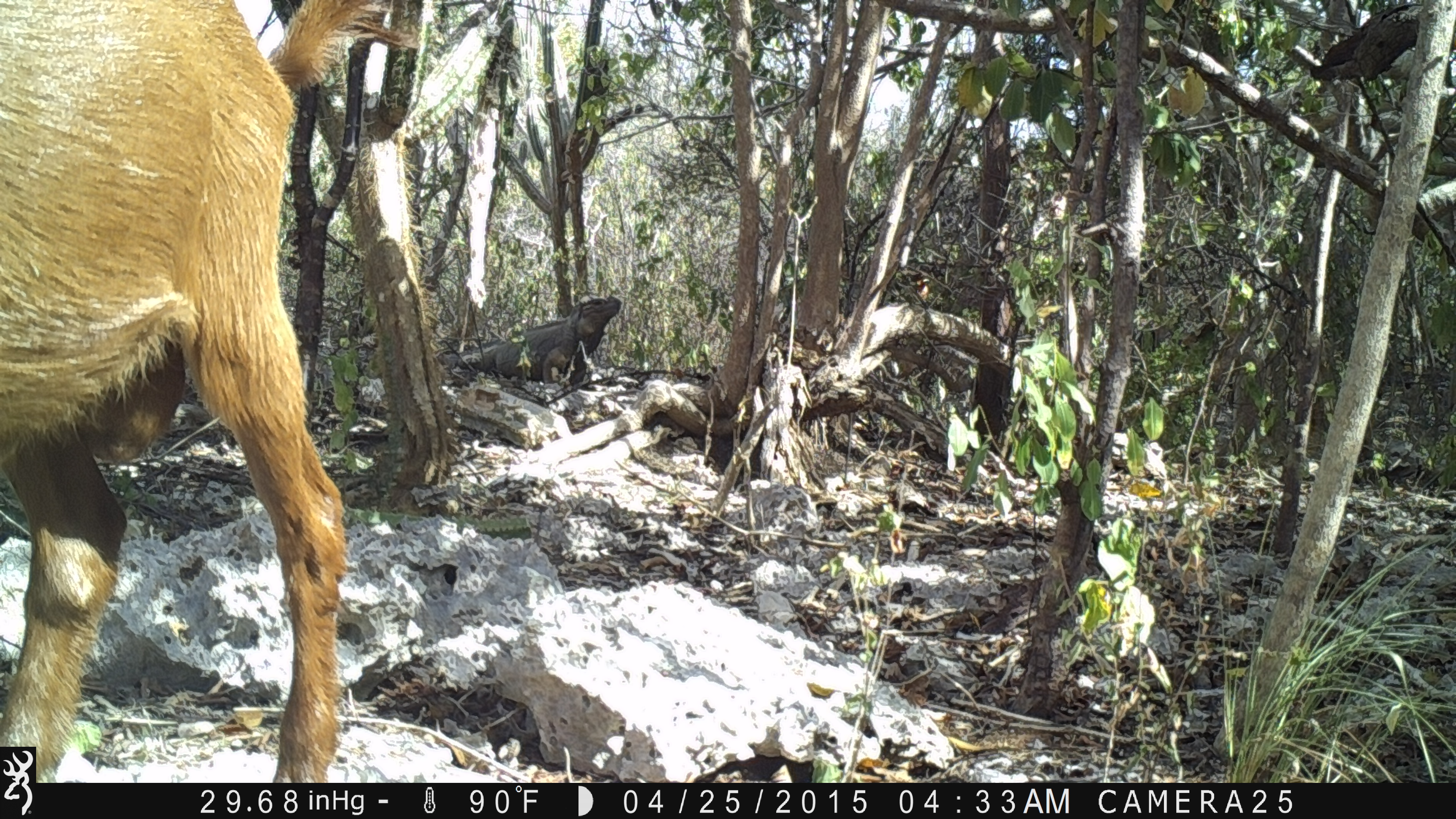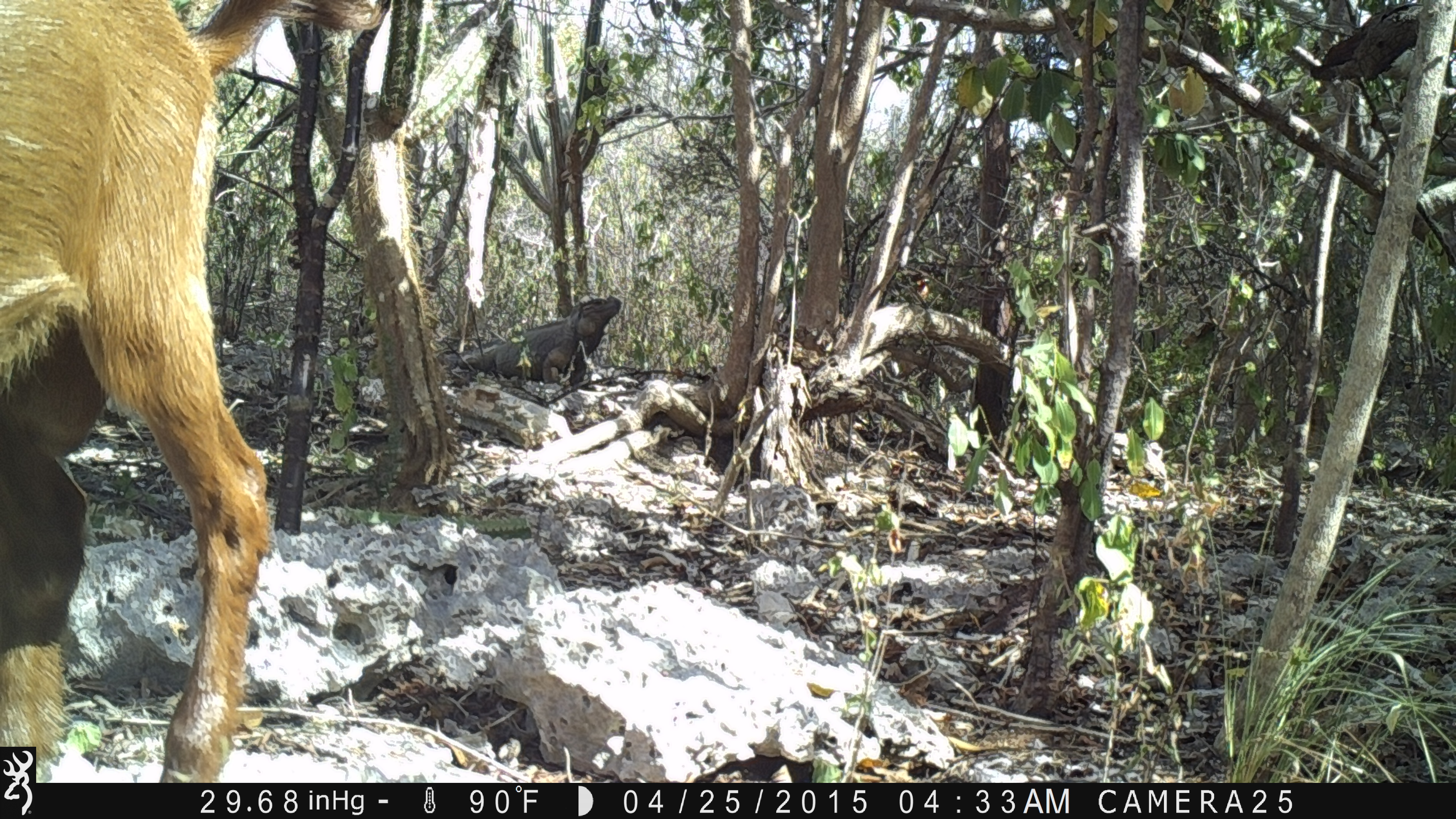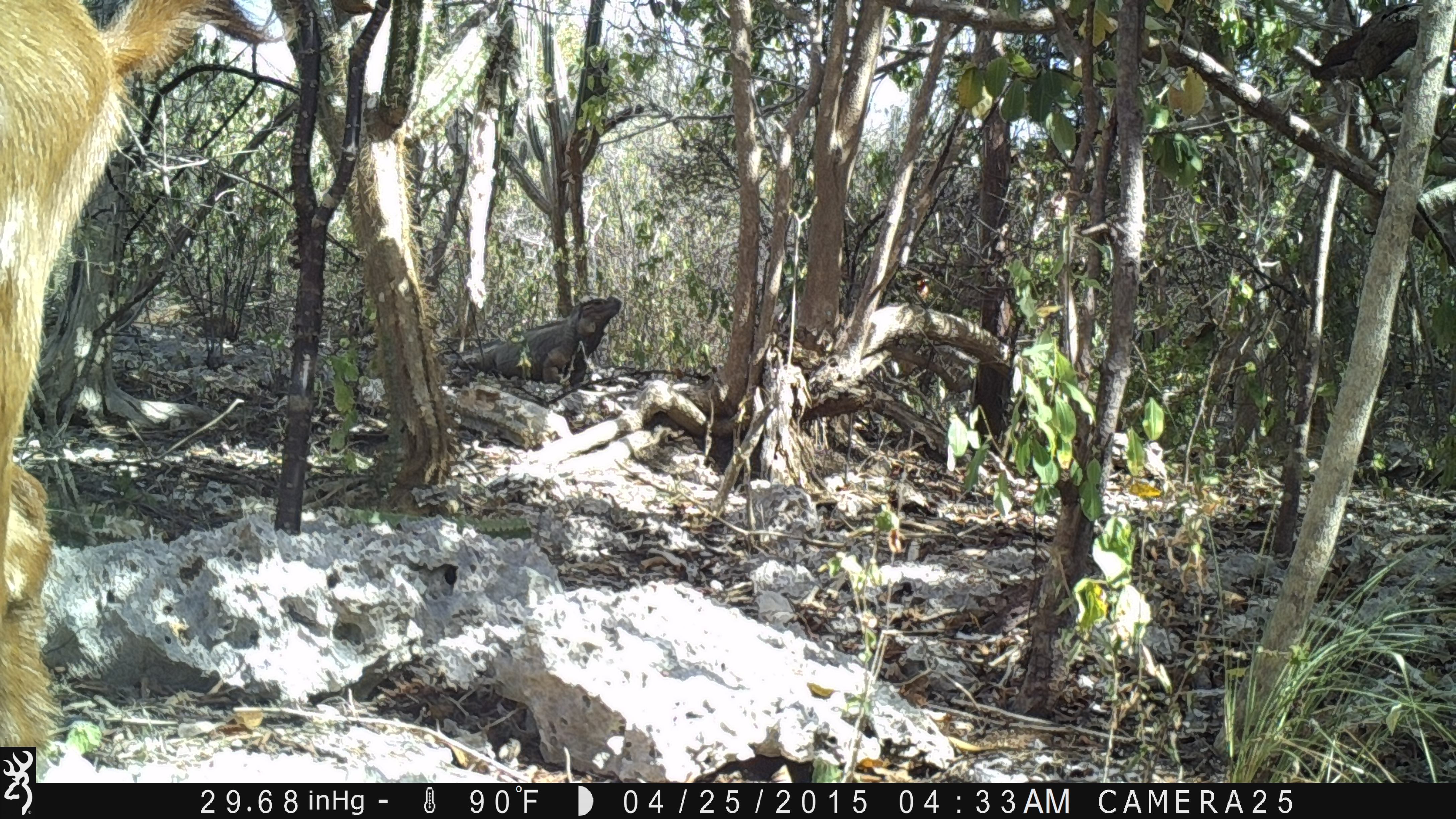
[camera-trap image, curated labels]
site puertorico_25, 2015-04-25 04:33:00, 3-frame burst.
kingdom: Animalia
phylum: Chordata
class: Mammalia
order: Artiodactyla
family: Bovidae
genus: Capra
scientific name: Capra hircus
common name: goat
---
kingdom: Animalia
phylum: Chordata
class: Reptilia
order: Squamata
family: Iguanidae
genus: Iguana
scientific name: Iguana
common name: typical iguanas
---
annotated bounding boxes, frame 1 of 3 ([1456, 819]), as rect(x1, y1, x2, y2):
goat: rect(0, 0, 426, 787)
iguana: rect(439, 295, 620, 393)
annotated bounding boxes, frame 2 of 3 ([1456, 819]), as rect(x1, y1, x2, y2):
goat: rect(0, 0, 401, 781)
iguana: rect(436, 295, 619, 393)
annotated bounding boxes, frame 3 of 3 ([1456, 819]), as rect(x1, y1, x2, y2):
goat: rect(0, 0, 302, 744)
iguana: rect(434, 295, 618, 393)